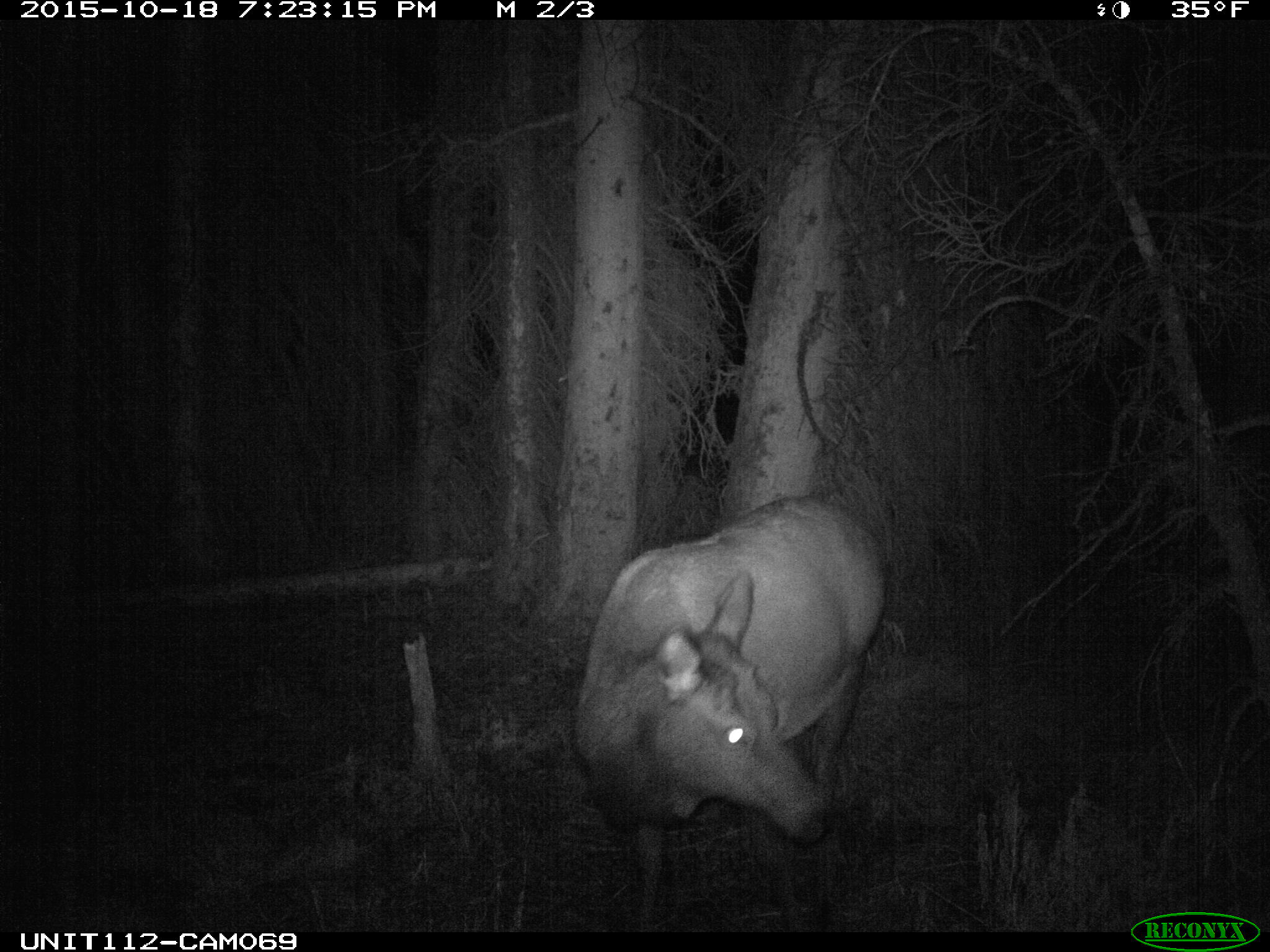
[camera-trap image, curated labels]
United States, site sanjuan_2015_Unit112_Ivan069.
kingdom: Animalia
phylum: Chordata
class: Mammalia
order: Artiodactyla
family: Cervidae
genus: Cervus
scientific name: Cervus elaphus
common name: red deer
Cervus elaphus (red deer).